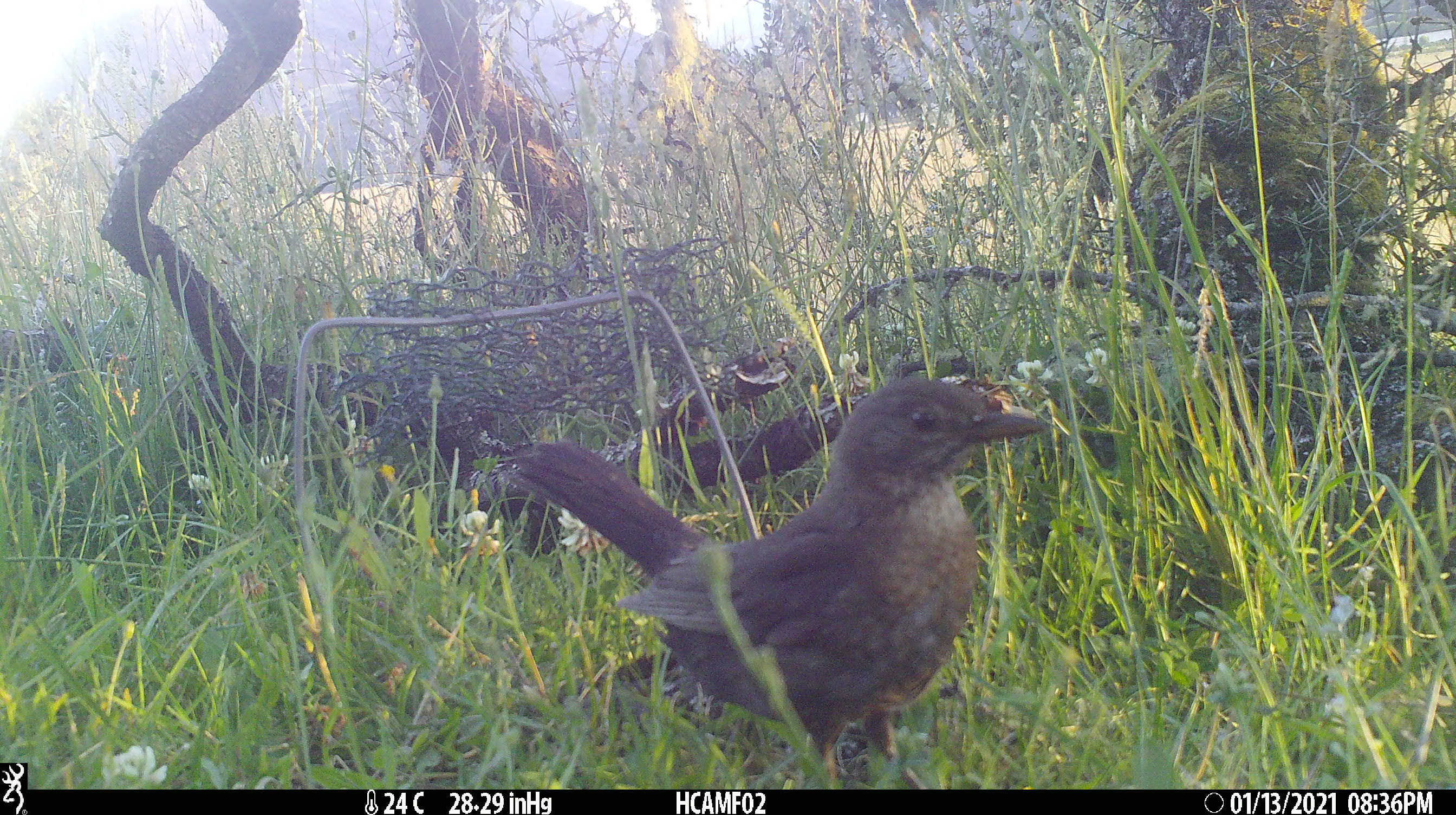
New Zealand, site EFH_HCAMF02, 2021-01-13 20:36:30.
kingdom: Animalia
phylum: Chordata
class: Aves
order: Passeriformes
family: Turdidae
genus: Turdus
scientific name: Turdus merula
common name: eurasian blackbird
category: blackbird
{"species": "blackbird (eurasian blackbird) (Turdus merula)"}